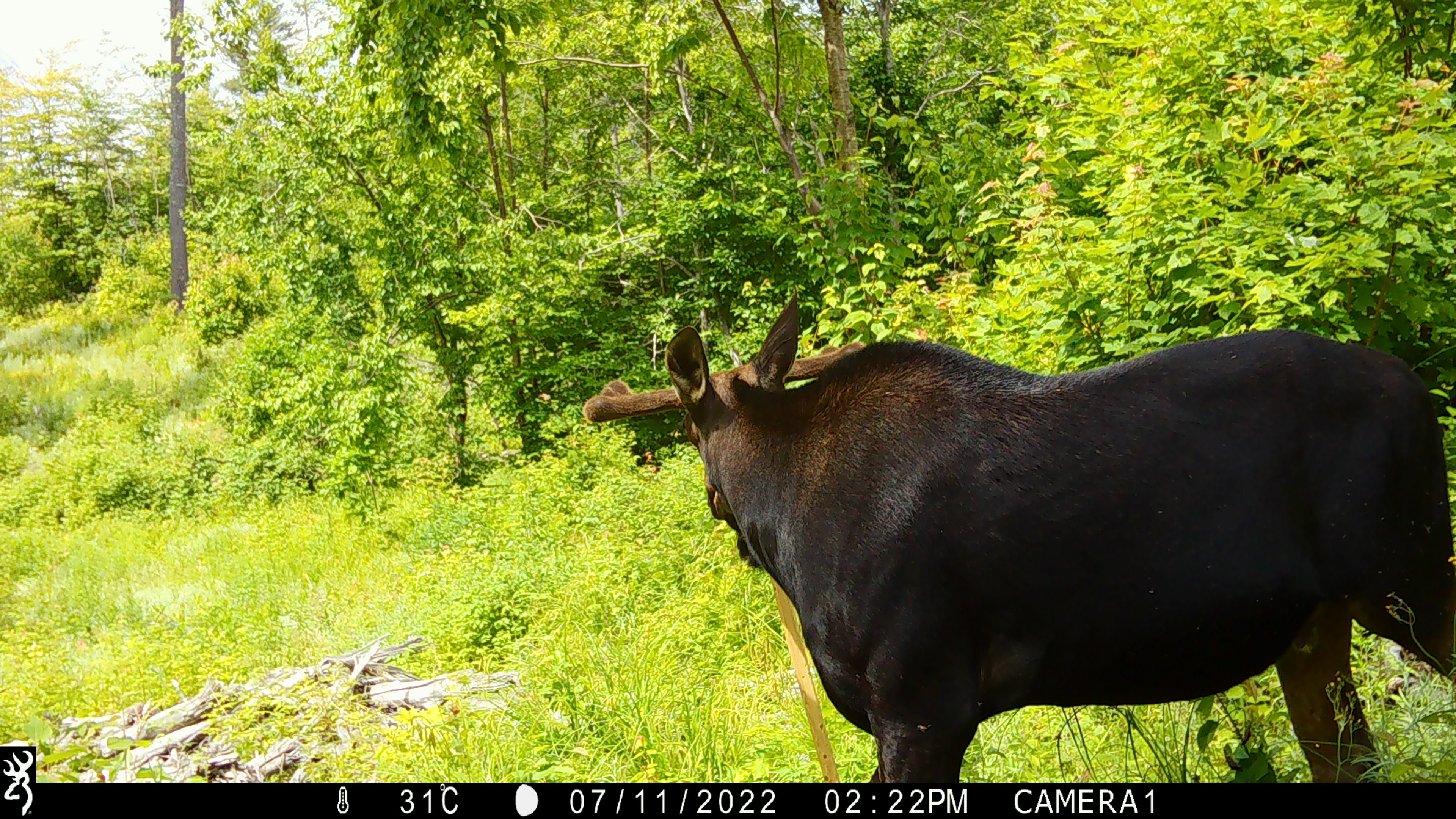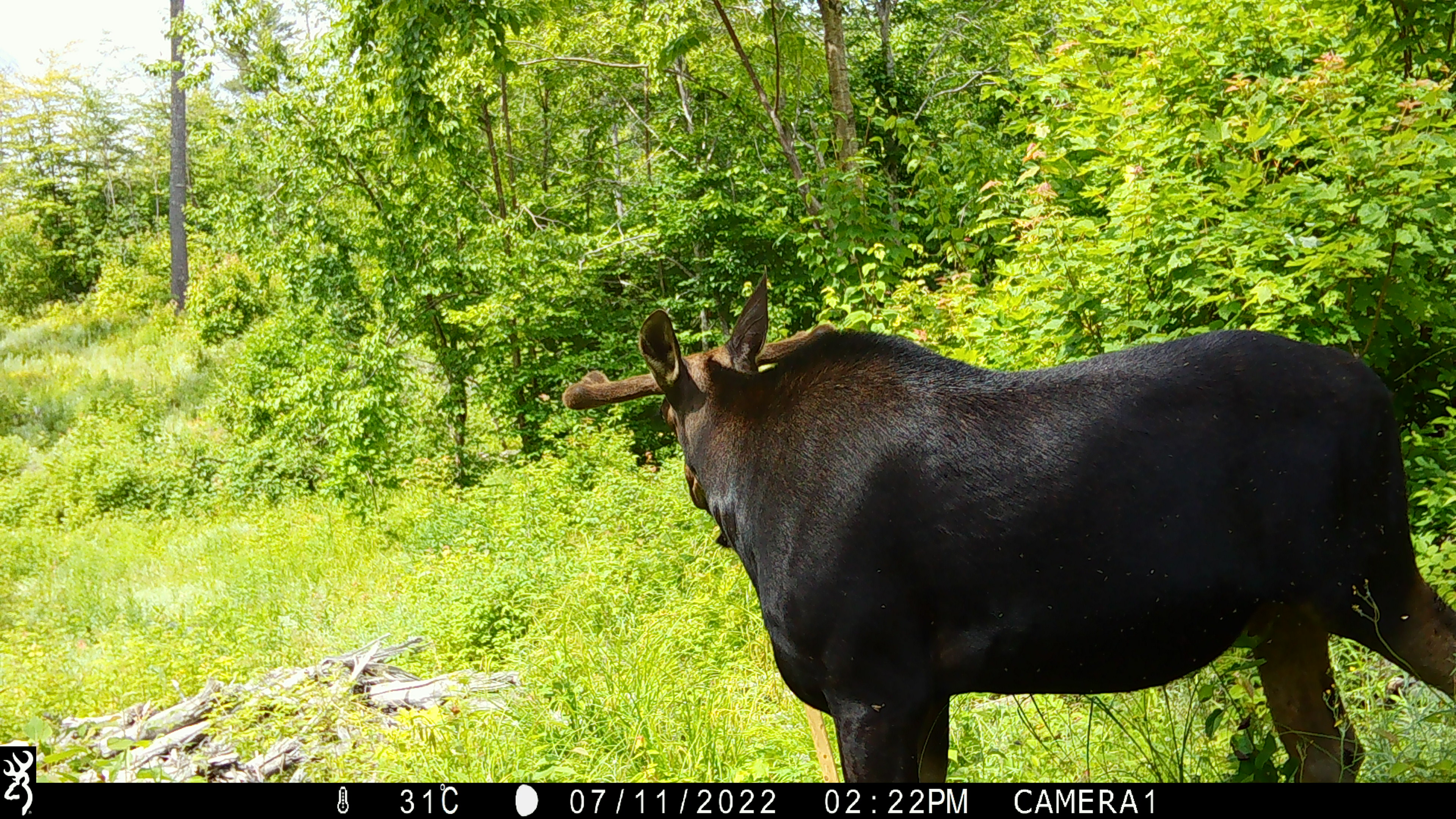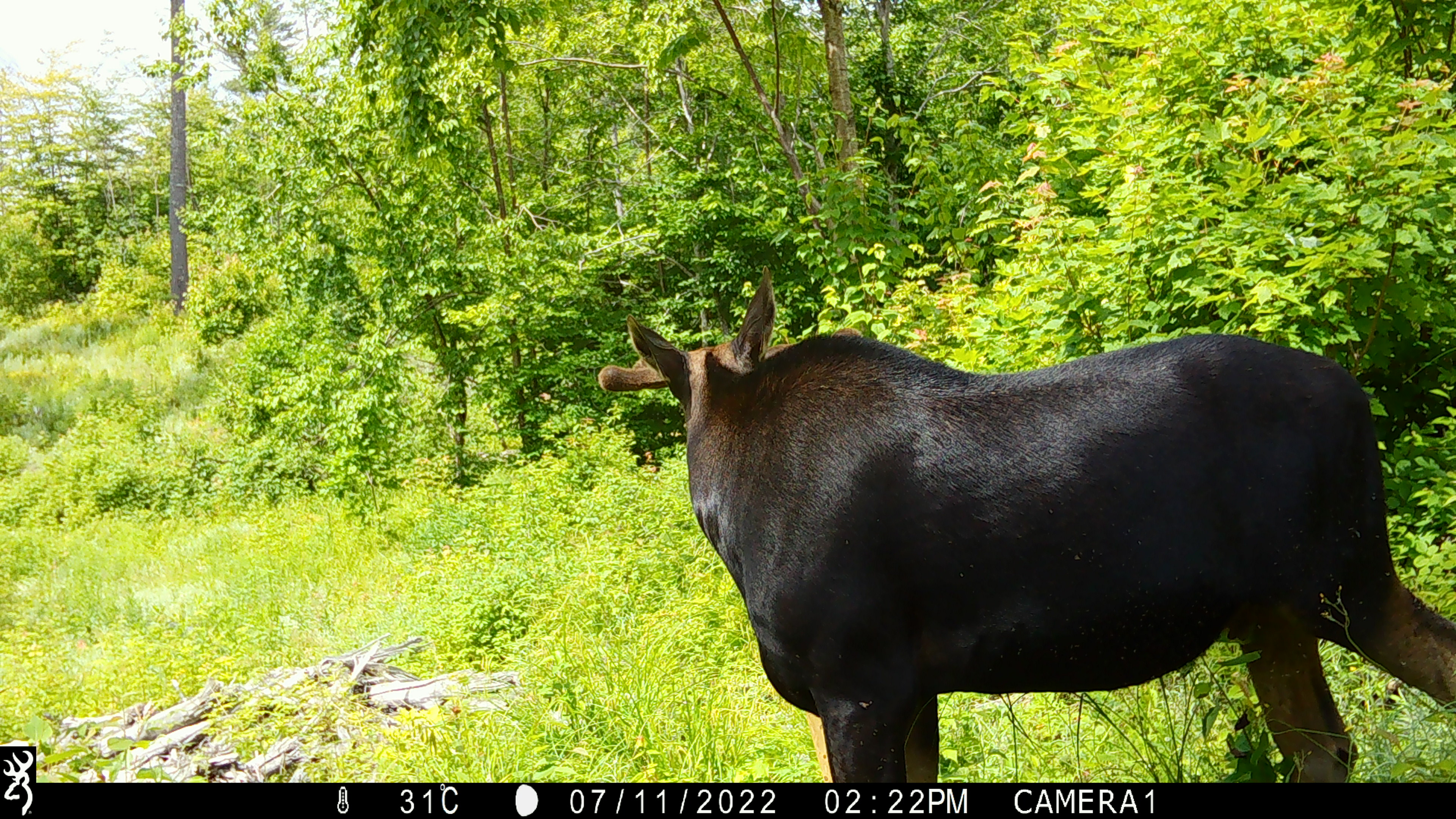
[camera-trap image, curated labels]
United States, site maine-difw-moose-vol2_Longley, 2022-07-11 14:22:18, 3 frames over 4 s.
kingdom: Animalia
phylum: Chordata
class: Mammalia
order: Artiodactyla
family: Cervidae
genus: Alces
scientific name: Alces alces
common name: moose